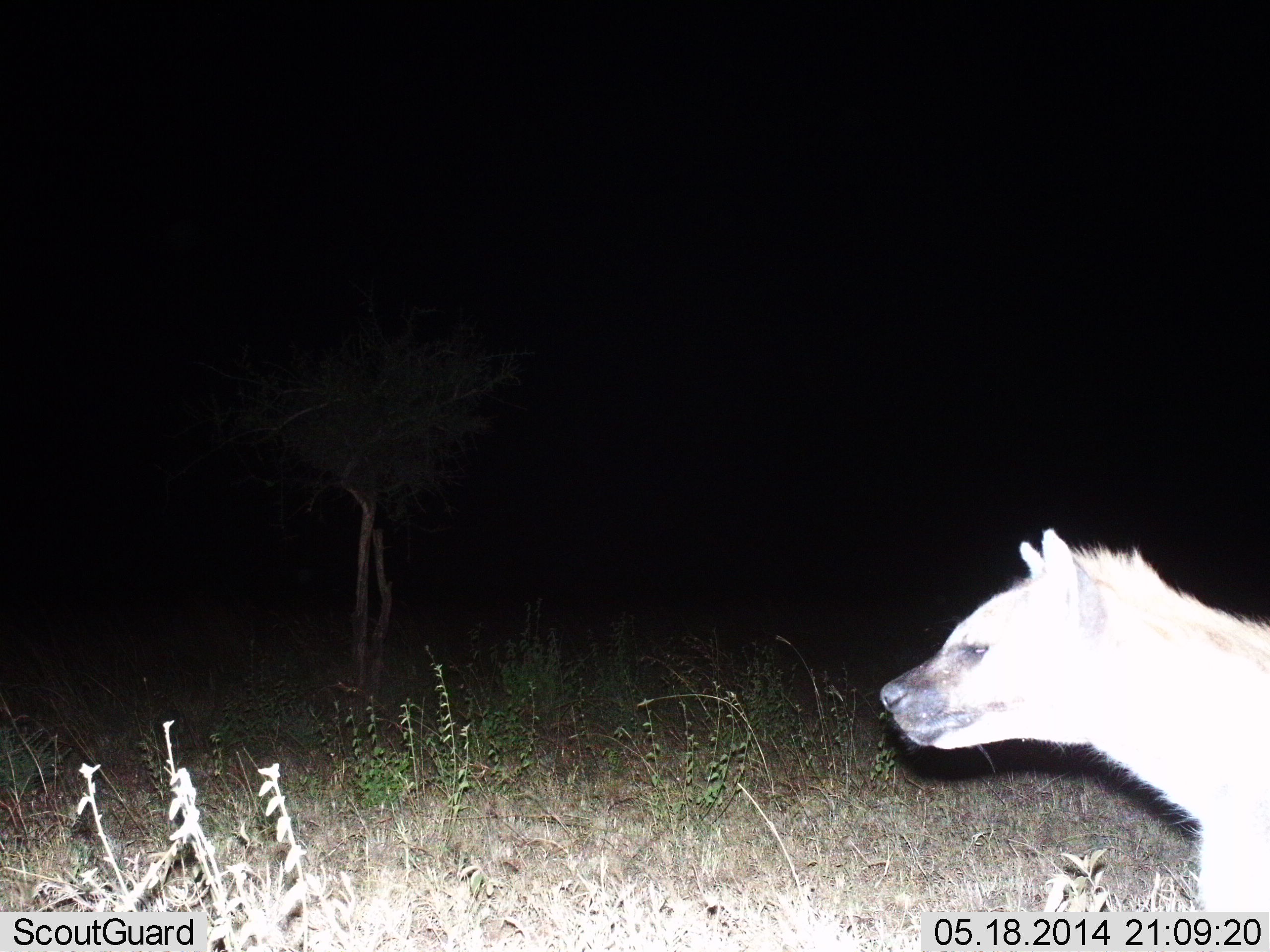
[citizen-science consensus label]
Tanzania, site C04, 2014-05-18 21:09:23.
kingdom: Animalia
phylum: Chordata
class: Mammalia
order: Carnivora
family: Hyaenidae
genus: Crocuta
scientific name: Crocuta crocuta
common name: spotted hyena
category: hyenaspotted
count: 1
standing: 80%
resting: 0%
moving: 20%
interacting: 0%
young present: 0%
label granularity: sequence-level